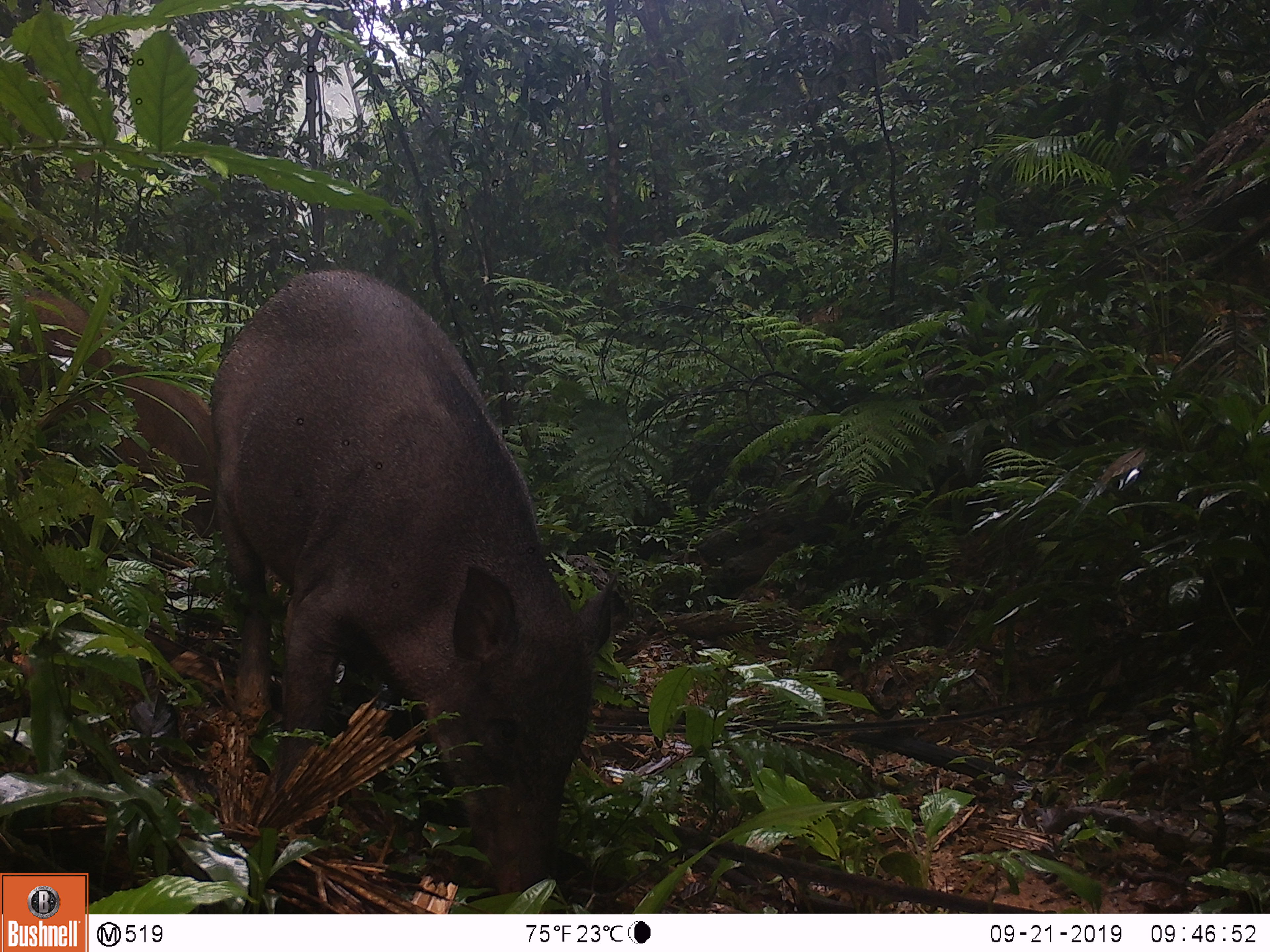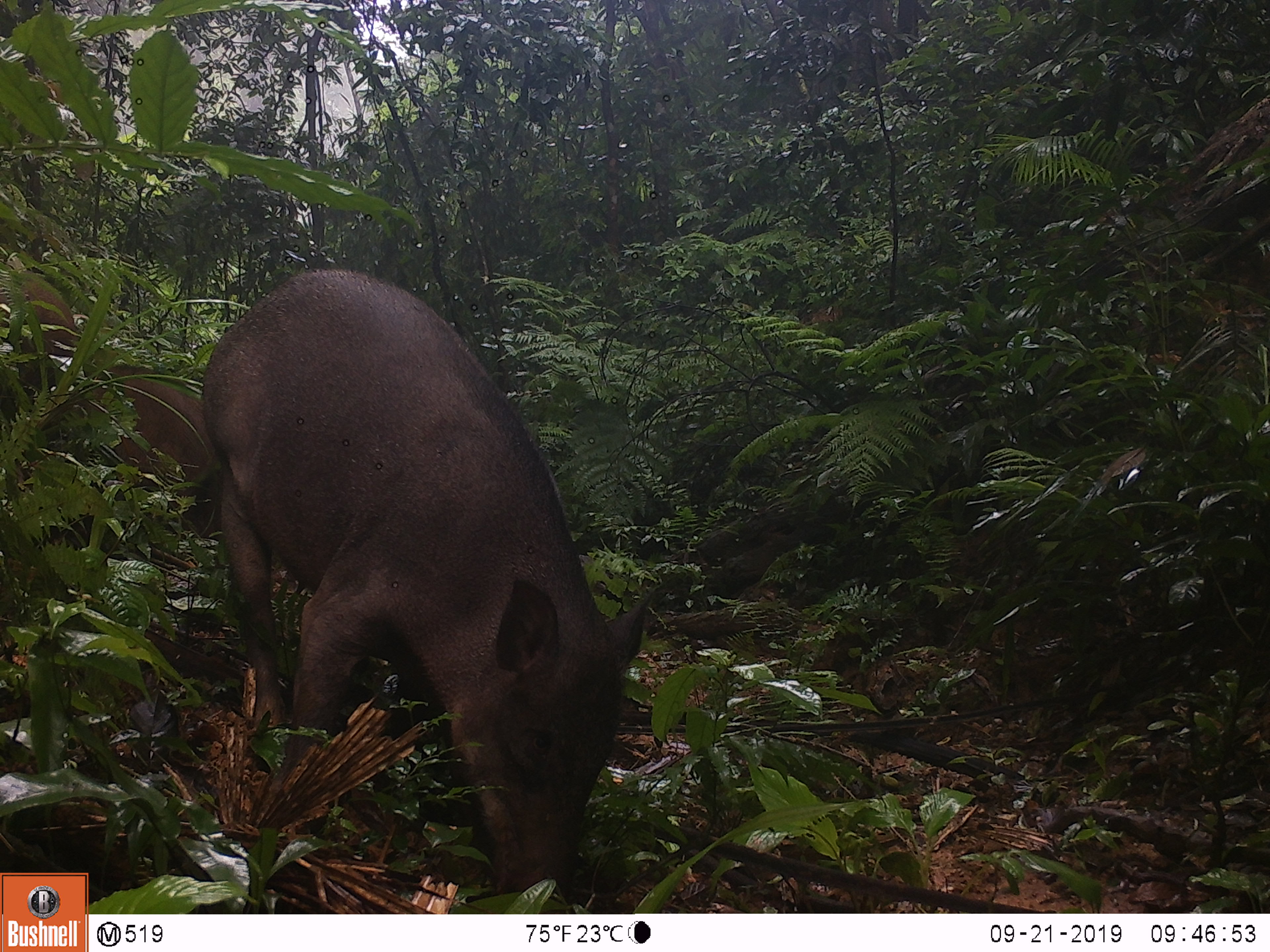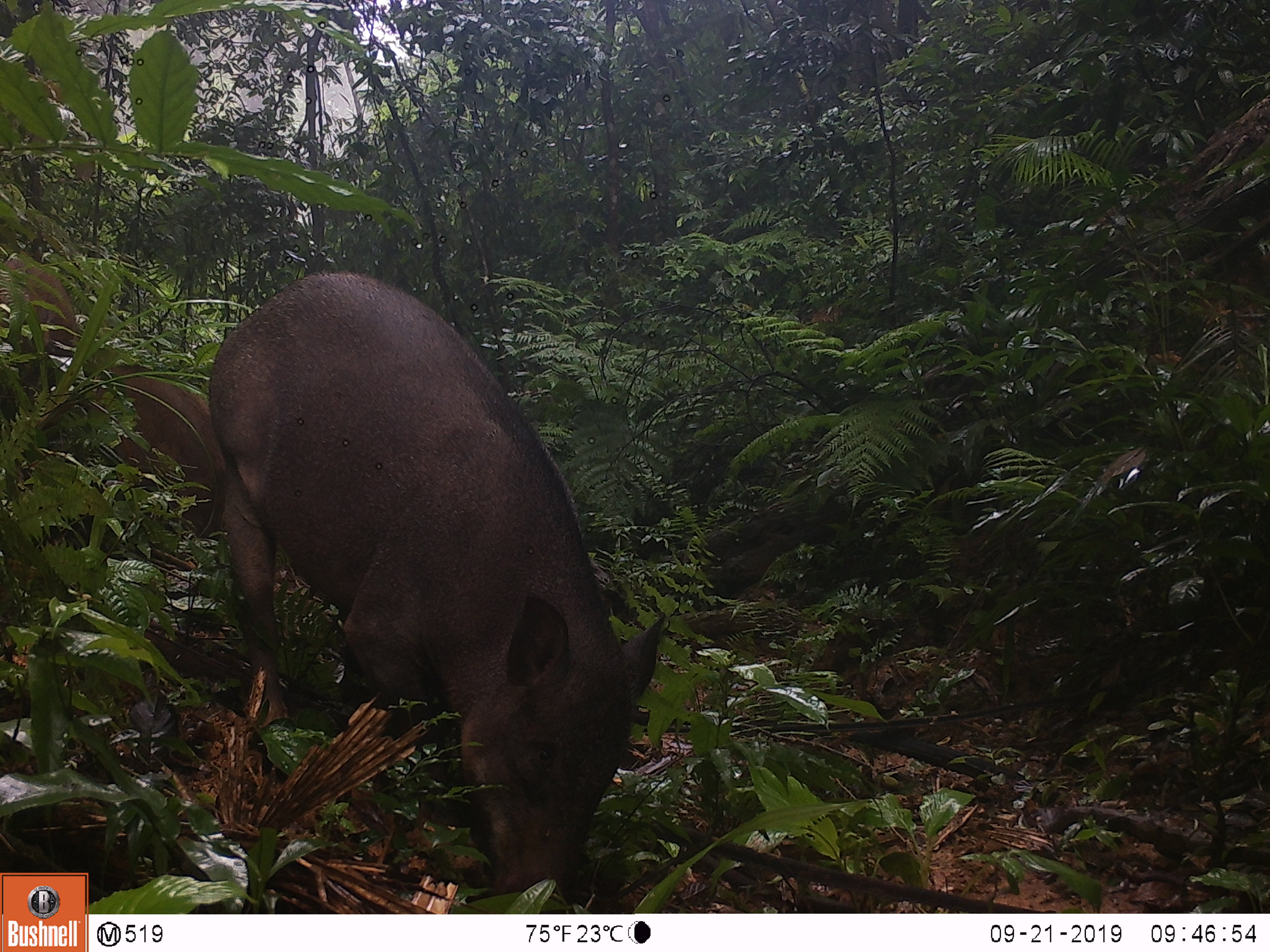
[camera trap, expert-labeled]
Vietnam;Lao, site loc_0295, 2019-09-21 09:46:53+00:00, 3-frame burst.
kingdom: Animalia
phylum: Chordata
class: Mammalia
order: Artiodactyla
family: Suidae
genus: Sus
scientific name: Sus scrofa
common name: eurasian wild pig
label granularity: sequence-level